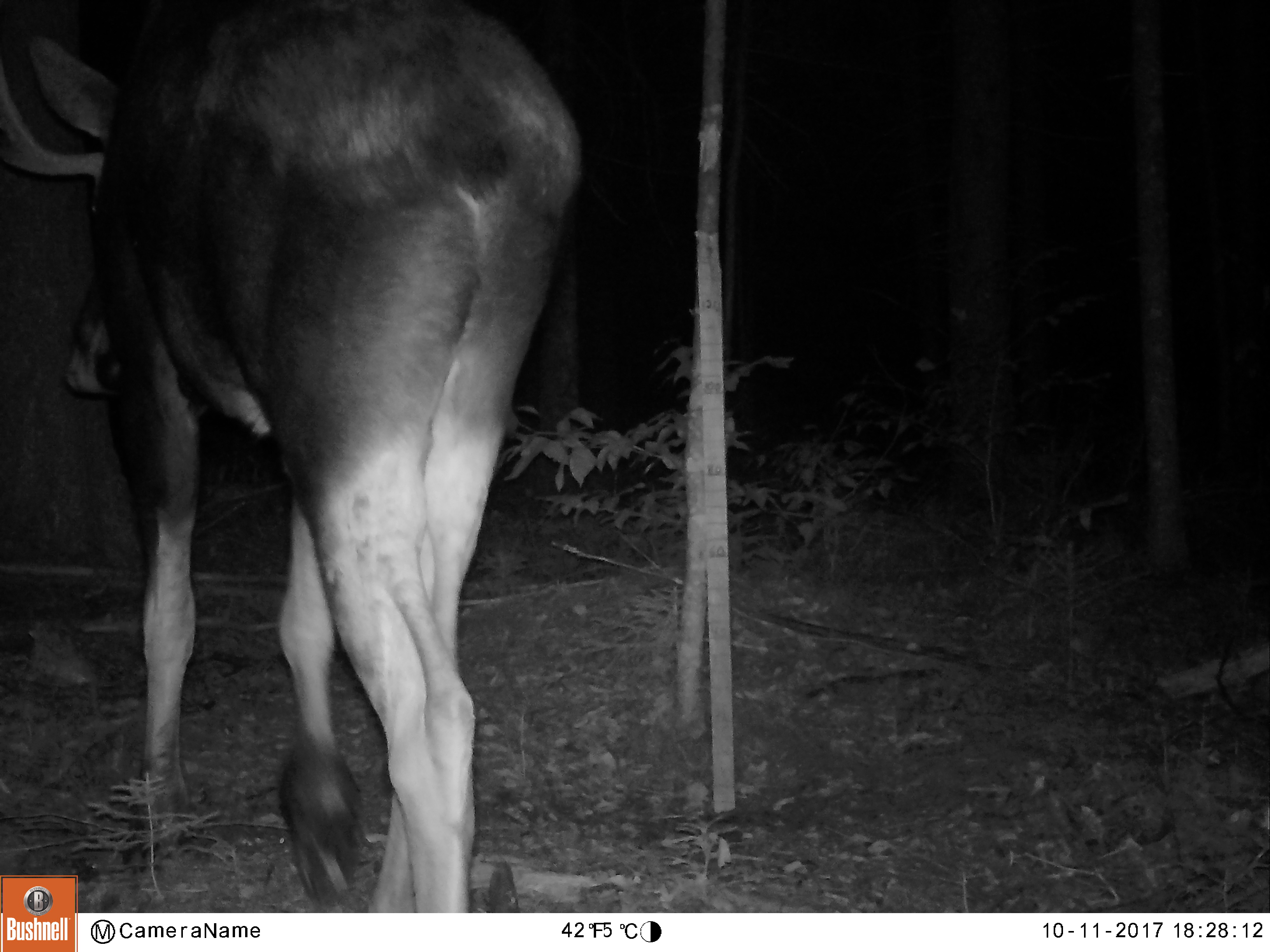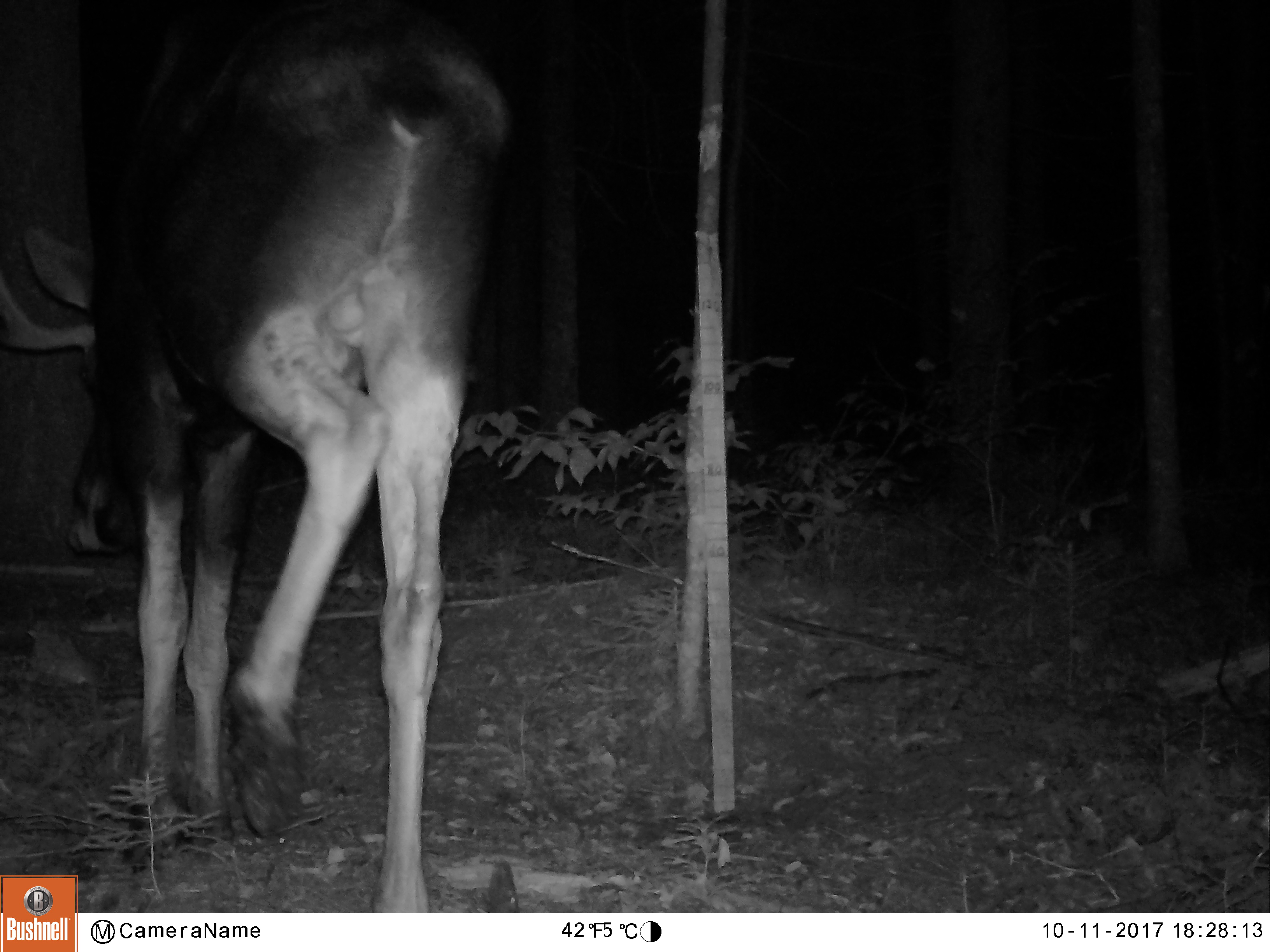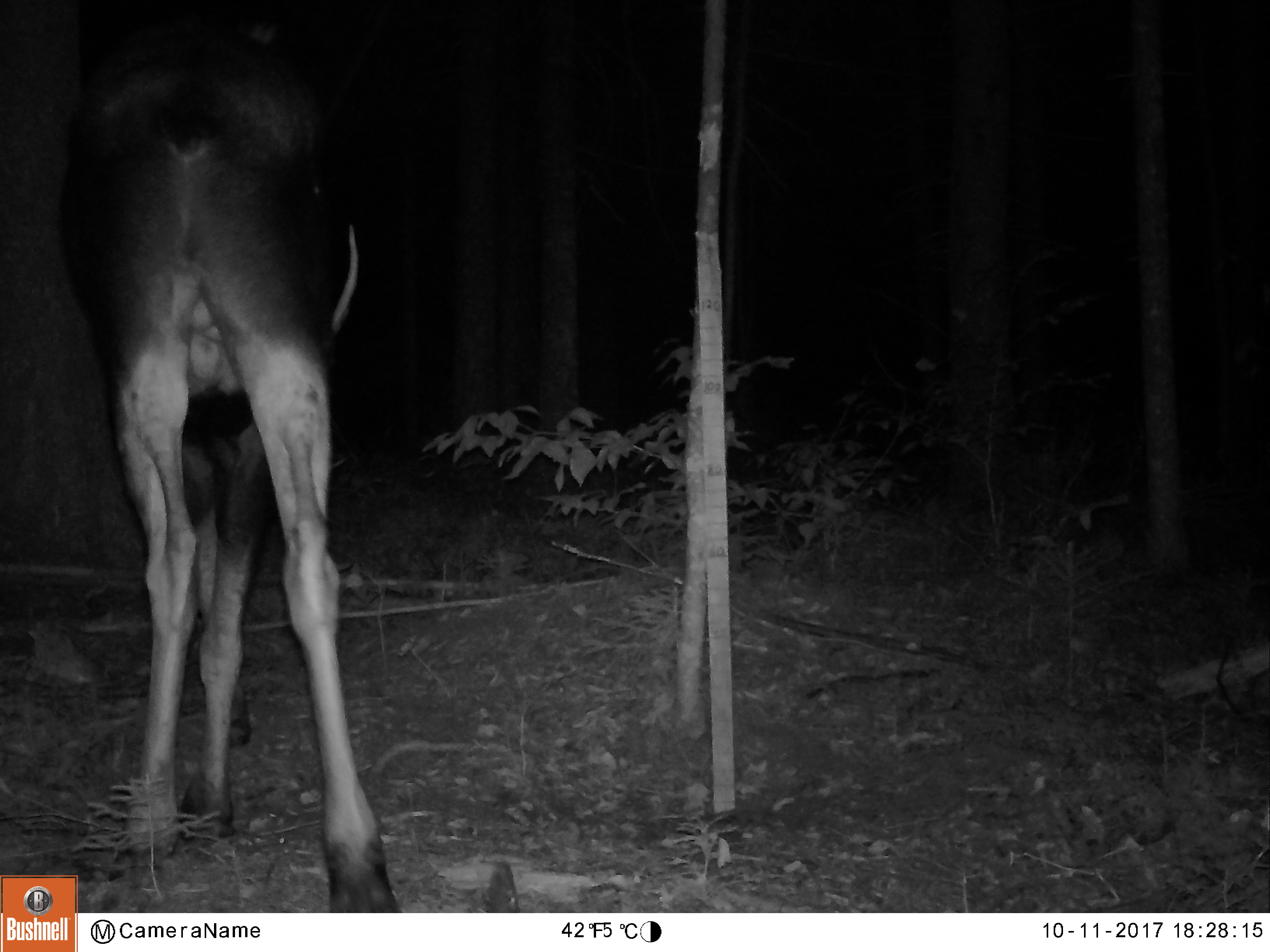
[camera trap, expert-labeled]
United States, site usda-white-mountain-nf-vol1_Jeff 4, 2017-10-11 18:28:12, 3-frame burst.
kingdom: Animalia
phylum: Chordata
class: Mammalia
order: Artiodactyla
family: Cervidae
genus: Alces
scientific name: Alces alces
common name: moose